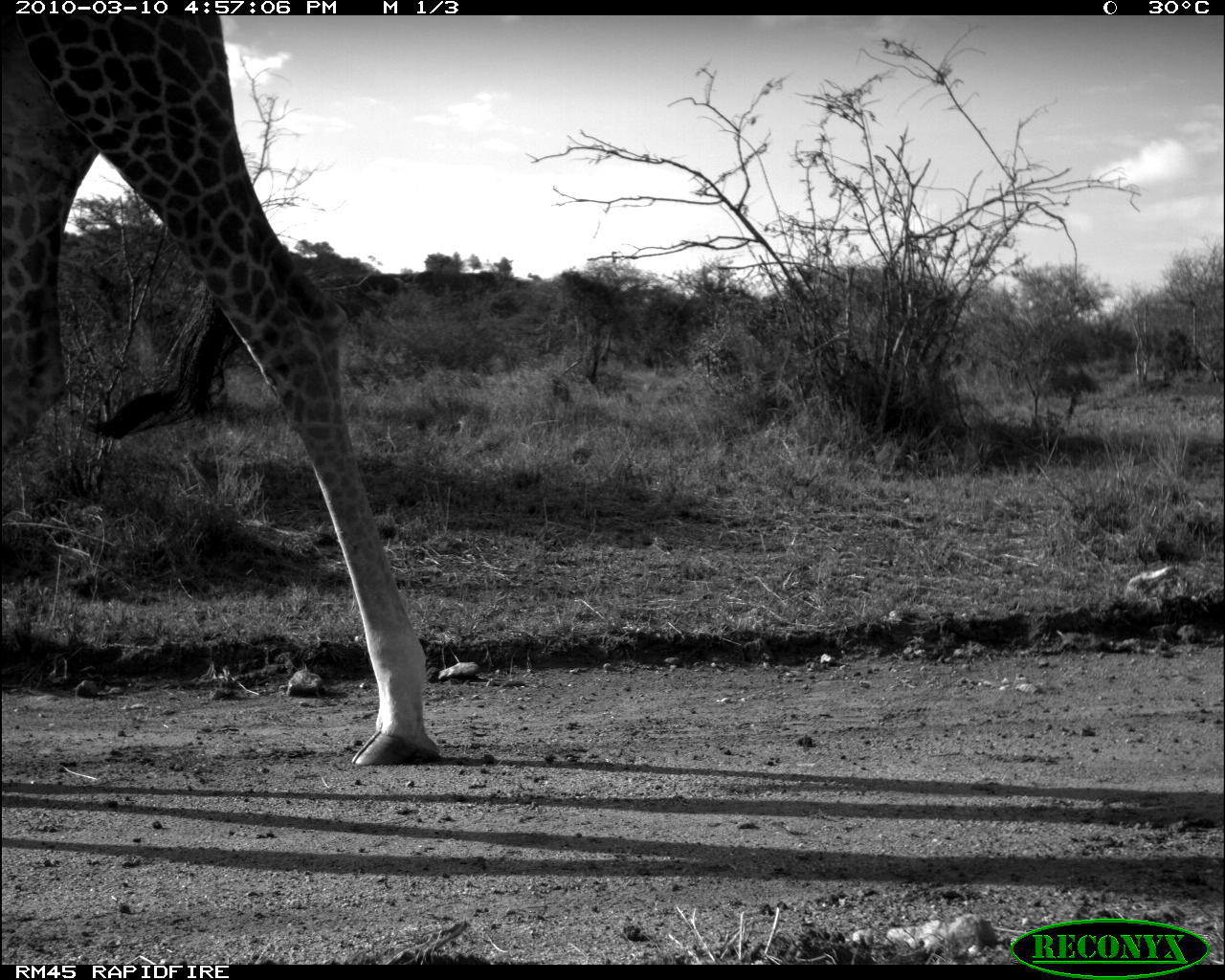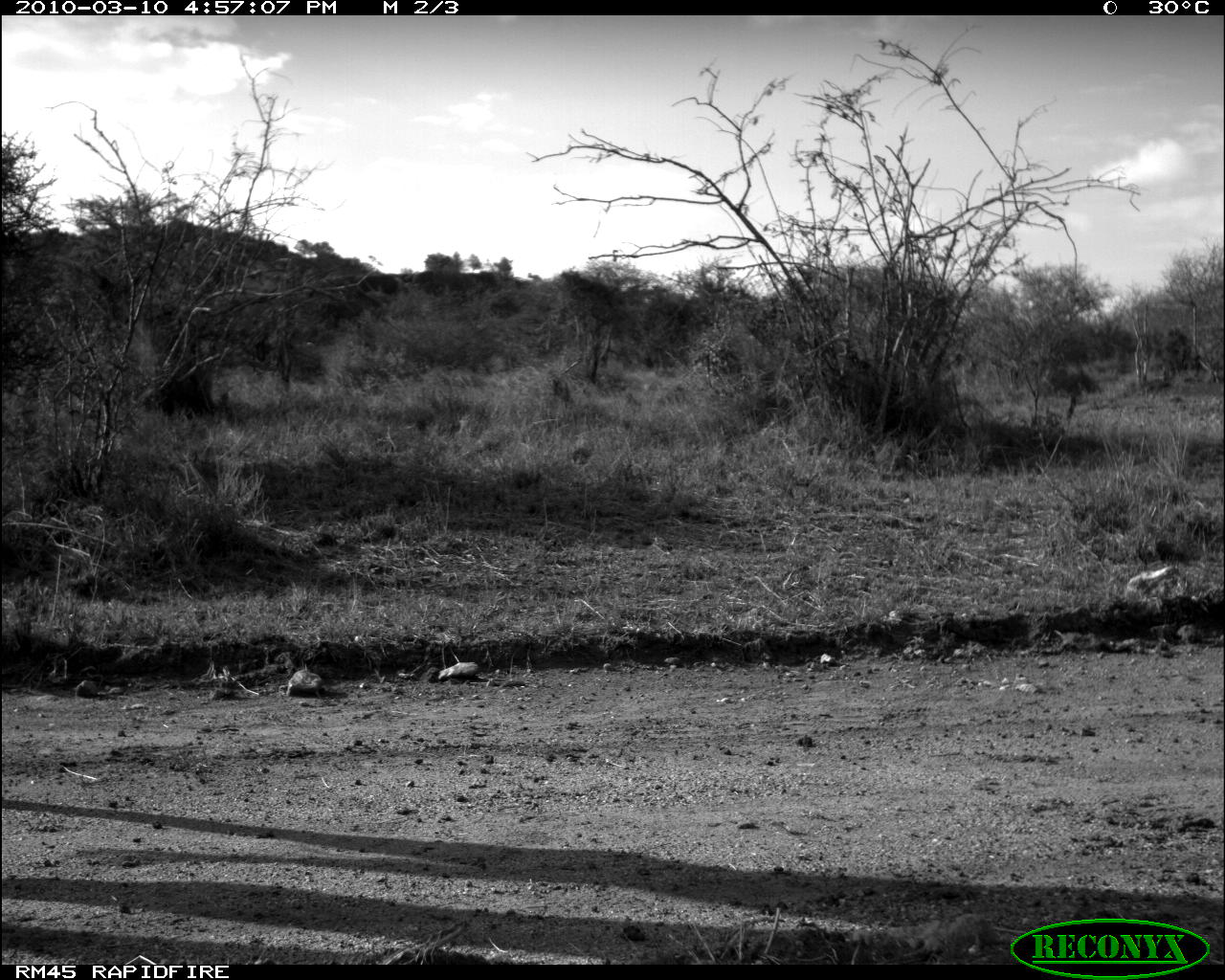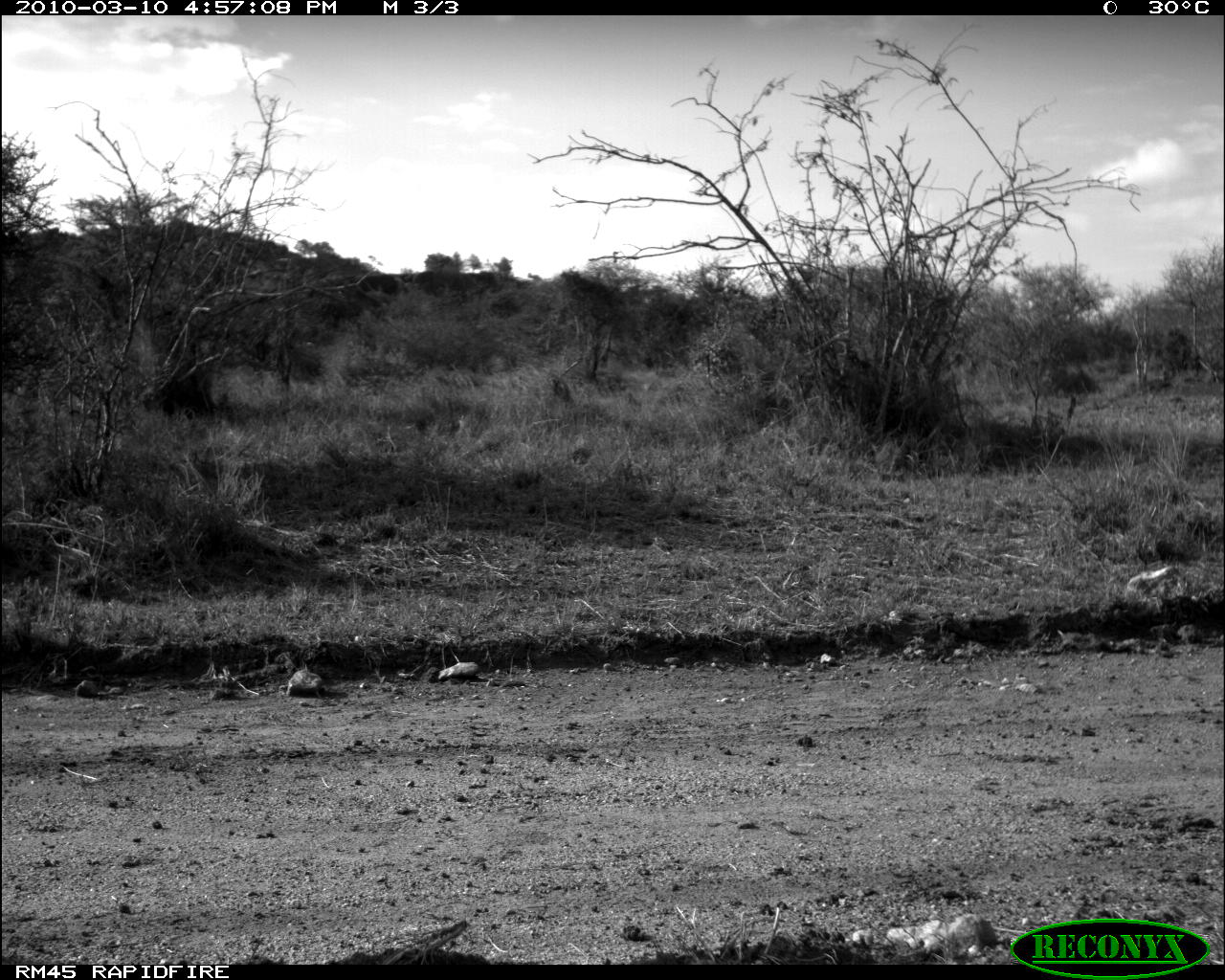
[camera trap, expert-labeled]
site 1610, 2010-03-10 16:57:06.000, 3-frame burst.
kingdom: Animalia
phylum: Chordata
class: Mammalia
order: Artiodactyla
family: Giraffidae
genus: Giraffa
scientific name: Giraffa camelopardalis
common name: giraffe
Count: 1.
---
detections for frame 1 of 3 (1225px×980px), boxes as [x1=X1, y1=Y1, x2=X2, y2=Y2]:
giraffa camelopardalis: [x1=0, y1=15, x2=440, y2=766]